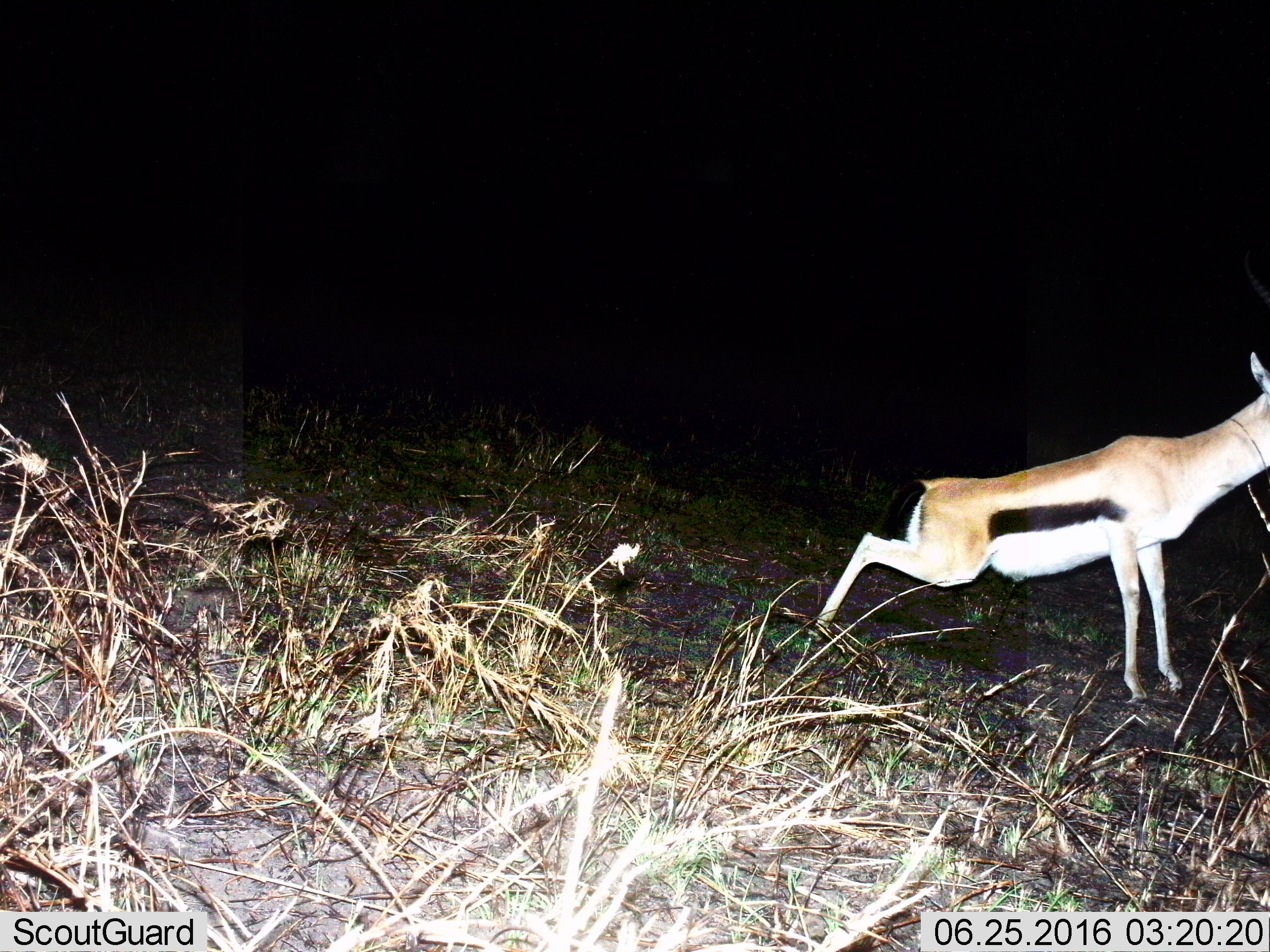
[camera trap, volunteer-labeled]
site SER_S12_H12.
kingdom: Animalia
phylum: Chordata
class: Mammalia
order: Artiodactyla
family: Bovidae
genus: Eudorcas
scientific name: Eudorcas thomsonii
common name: thomson's gazelle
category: gazellethomsons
Gazellethomsons (thomson's gazelle) (Eudorcas thomsonii), count 1. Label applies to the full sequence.